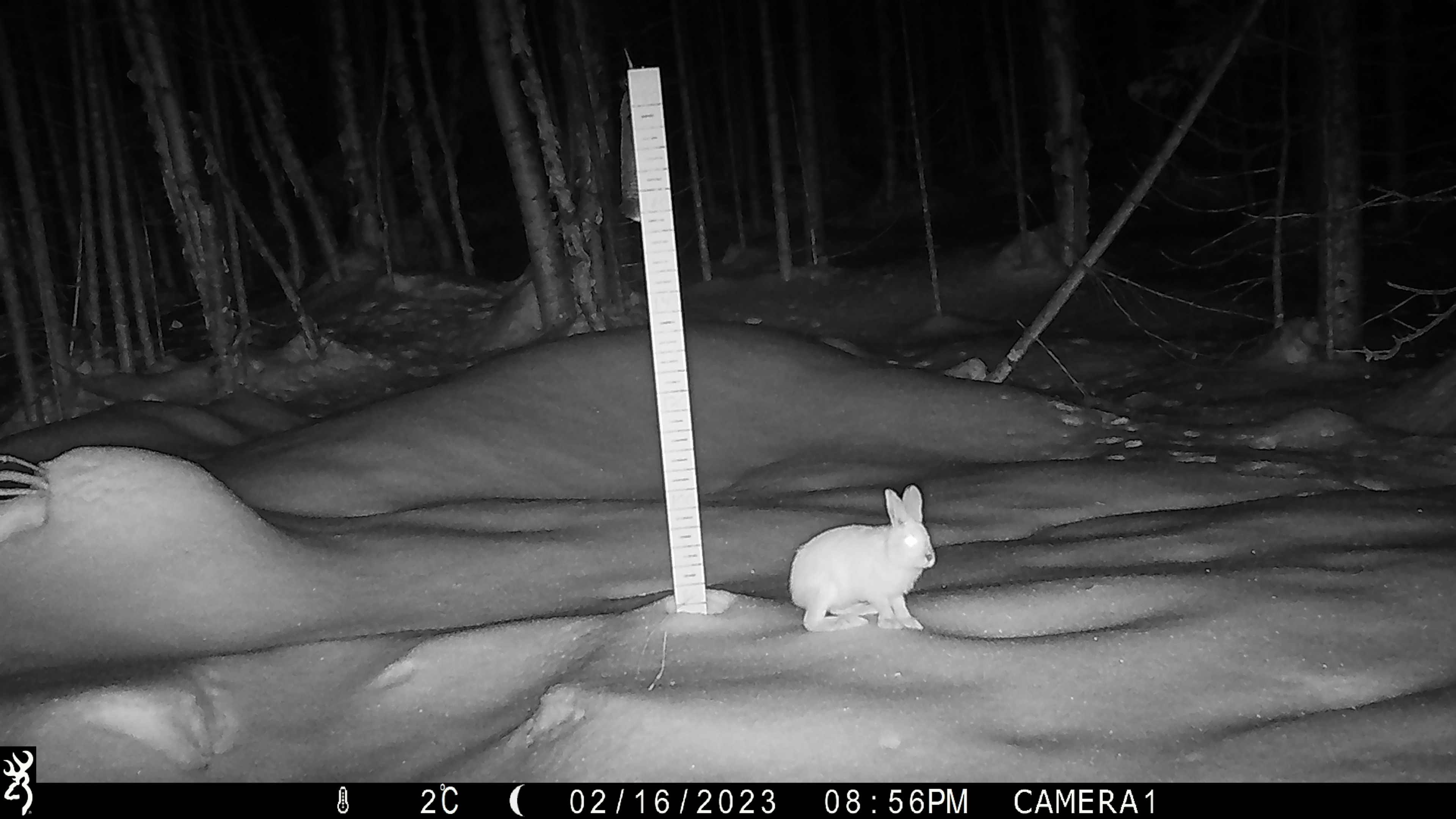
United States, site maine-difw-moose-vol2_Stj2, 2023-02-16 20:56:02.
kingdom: Animalia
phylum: Chordata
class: Mammalia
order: Lagomorpha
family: Leporidae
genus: Lepus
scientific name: Lepus americanus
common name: snowshoe hare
Snowshoe hare (Lepus americanus).